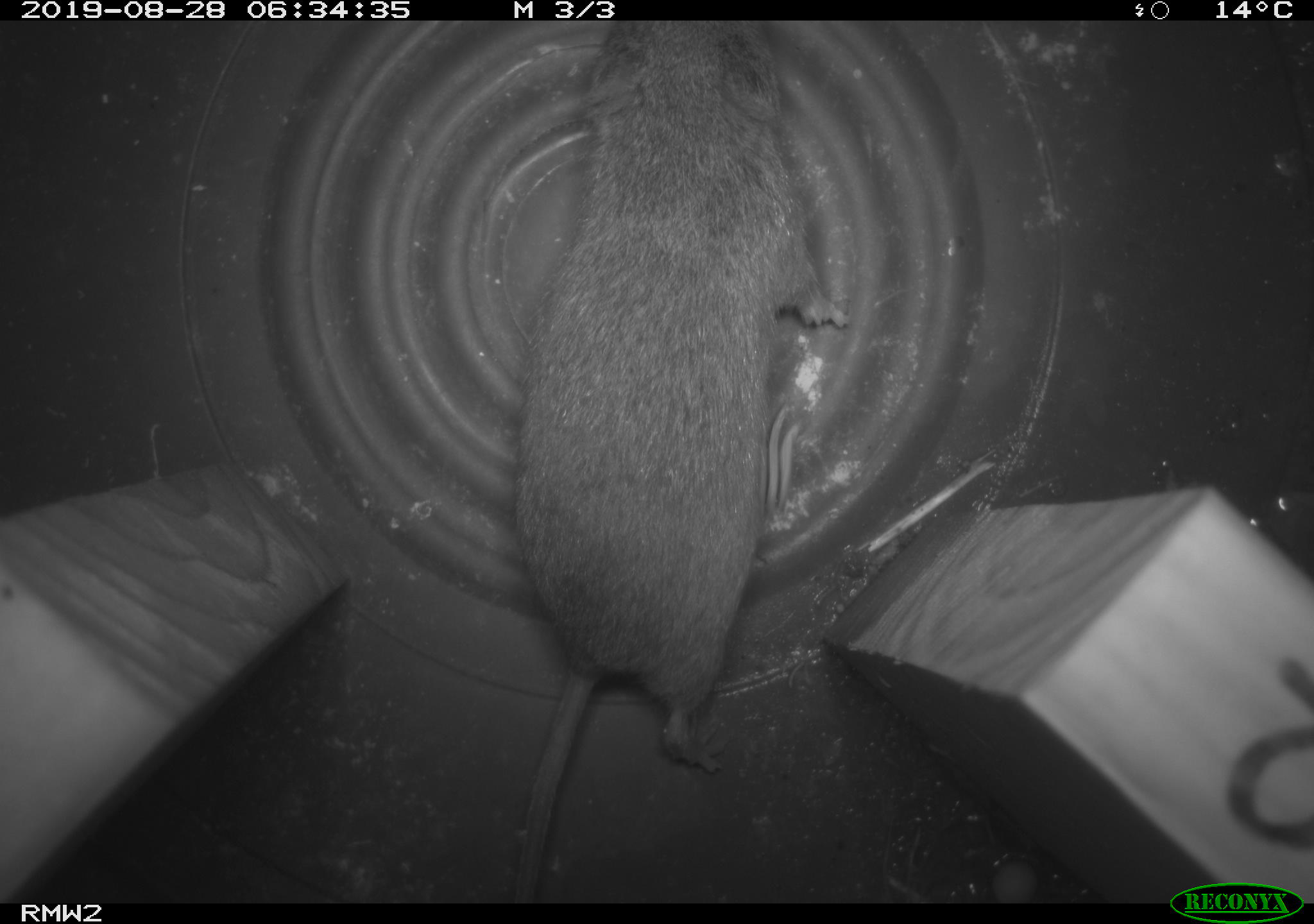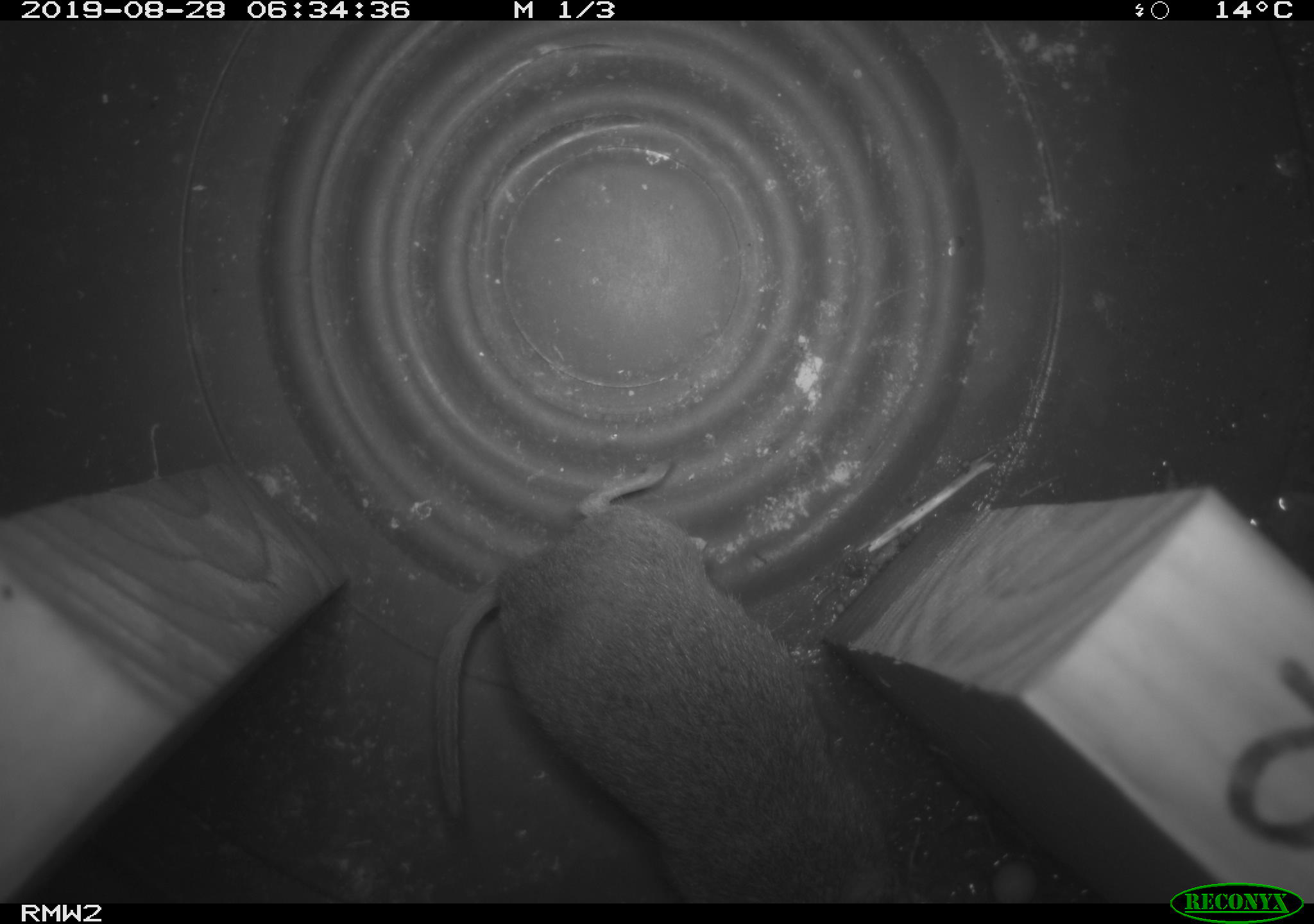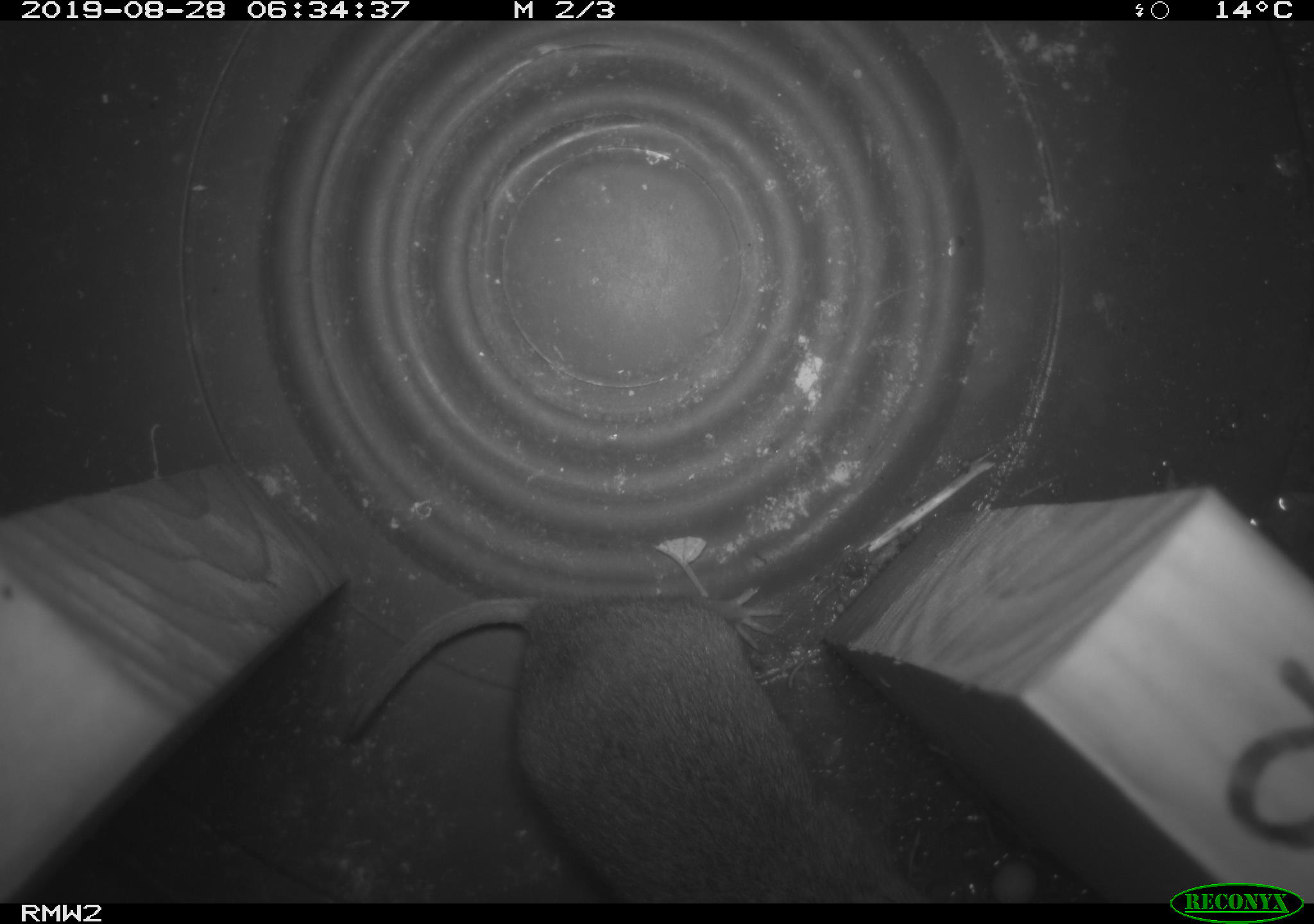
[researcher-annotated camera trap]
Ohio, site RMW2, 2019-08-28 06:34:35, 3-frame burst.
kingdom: Animalia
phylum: Chordata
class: Mammalia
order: Rodentia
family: Cricetidae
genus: Microtus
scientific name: Microtus pennsylvanicus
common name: meadow vole